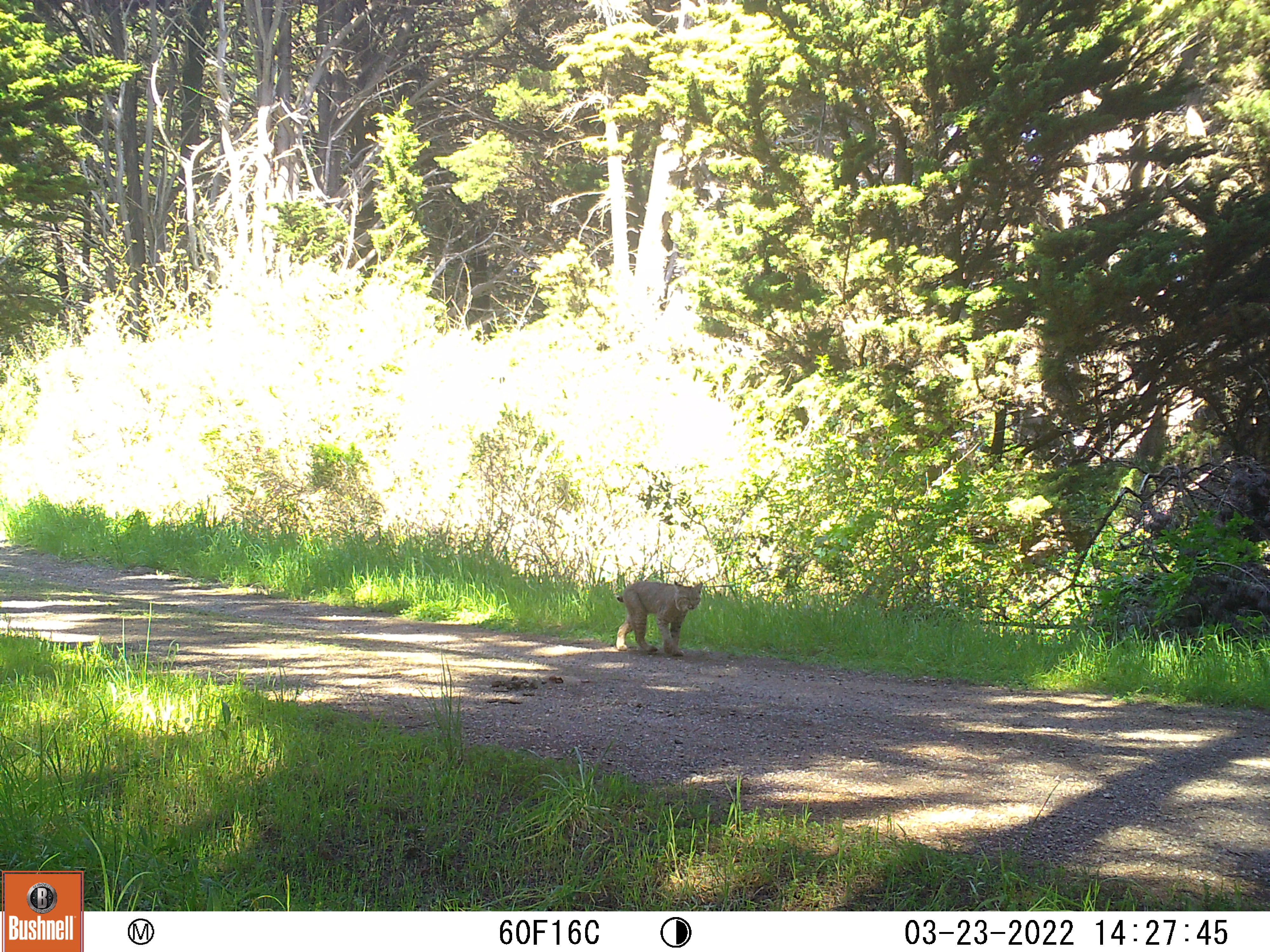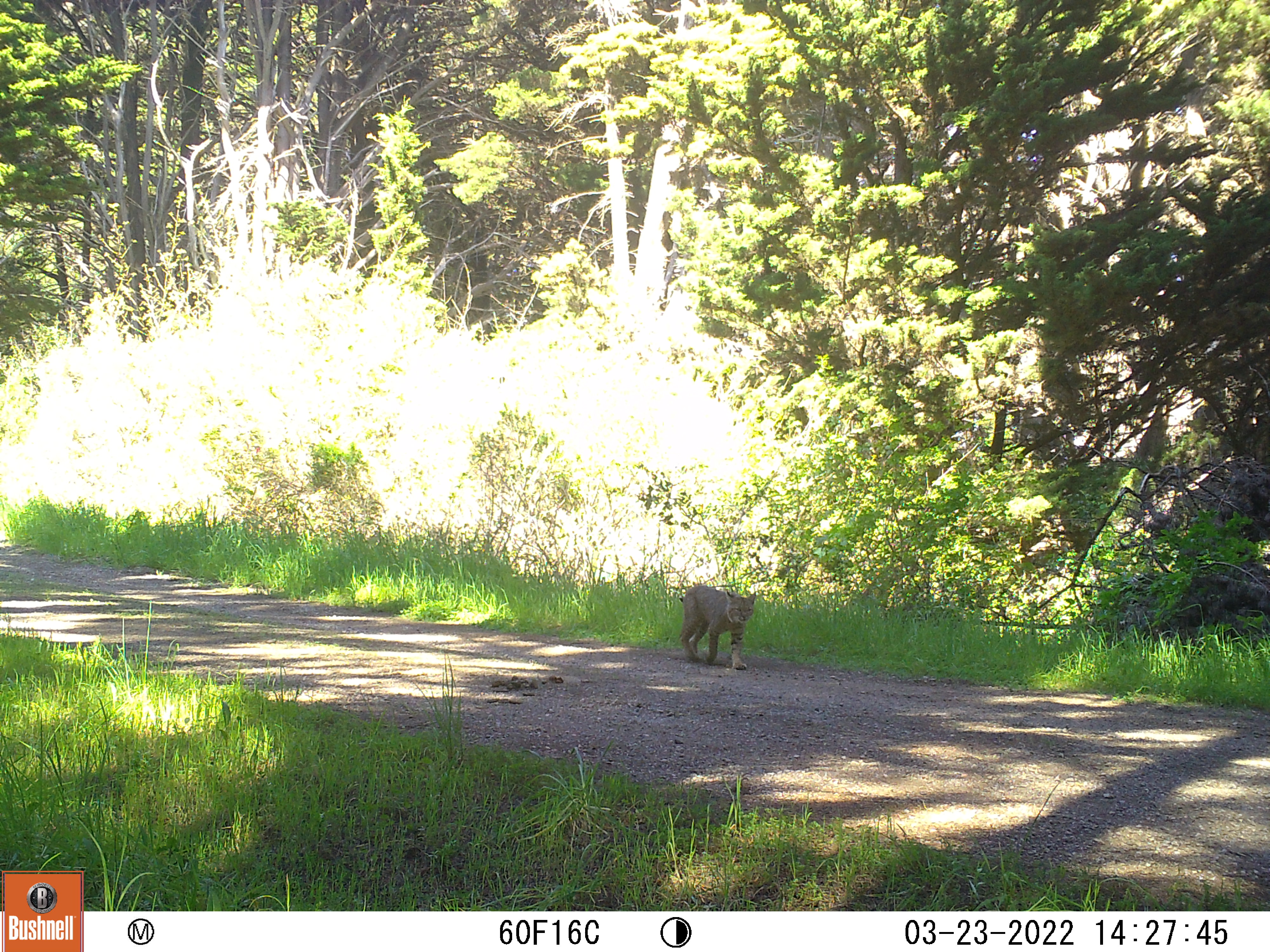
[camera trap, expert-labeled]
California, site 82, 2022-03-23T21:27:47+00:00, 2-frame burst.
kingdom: Animalia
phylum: Chordata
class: Mammalia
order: Carnivora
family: Felidae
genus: Lynx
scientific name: Lynx rufus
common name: bobcat